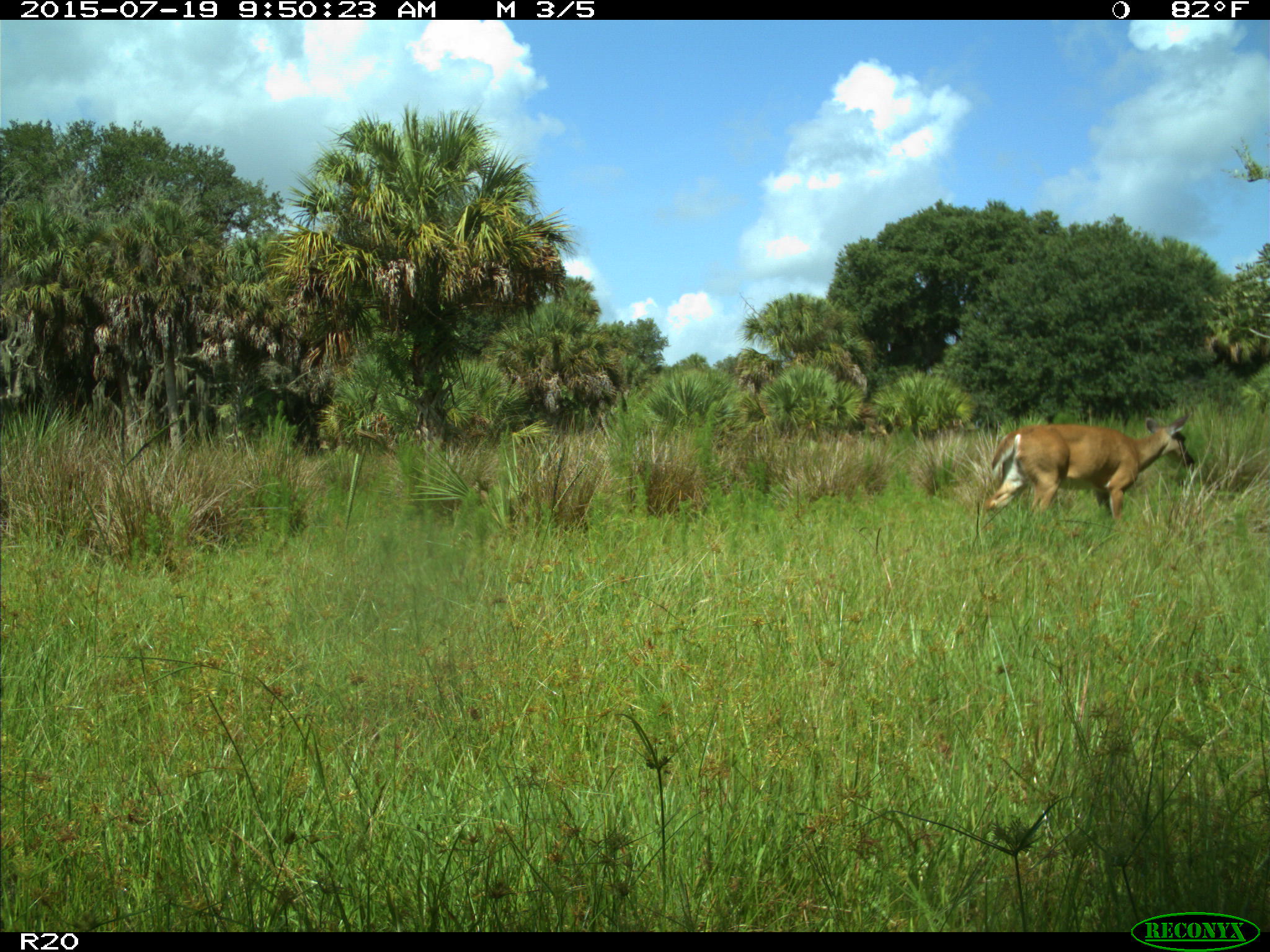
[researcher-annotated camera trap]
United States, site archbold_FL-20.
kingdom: Animalia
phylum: Chordata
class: Mammalia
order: Artiodactyla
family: Cervidae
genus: Odocoileus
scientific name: Odocoileus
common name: deer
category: unidentified deer